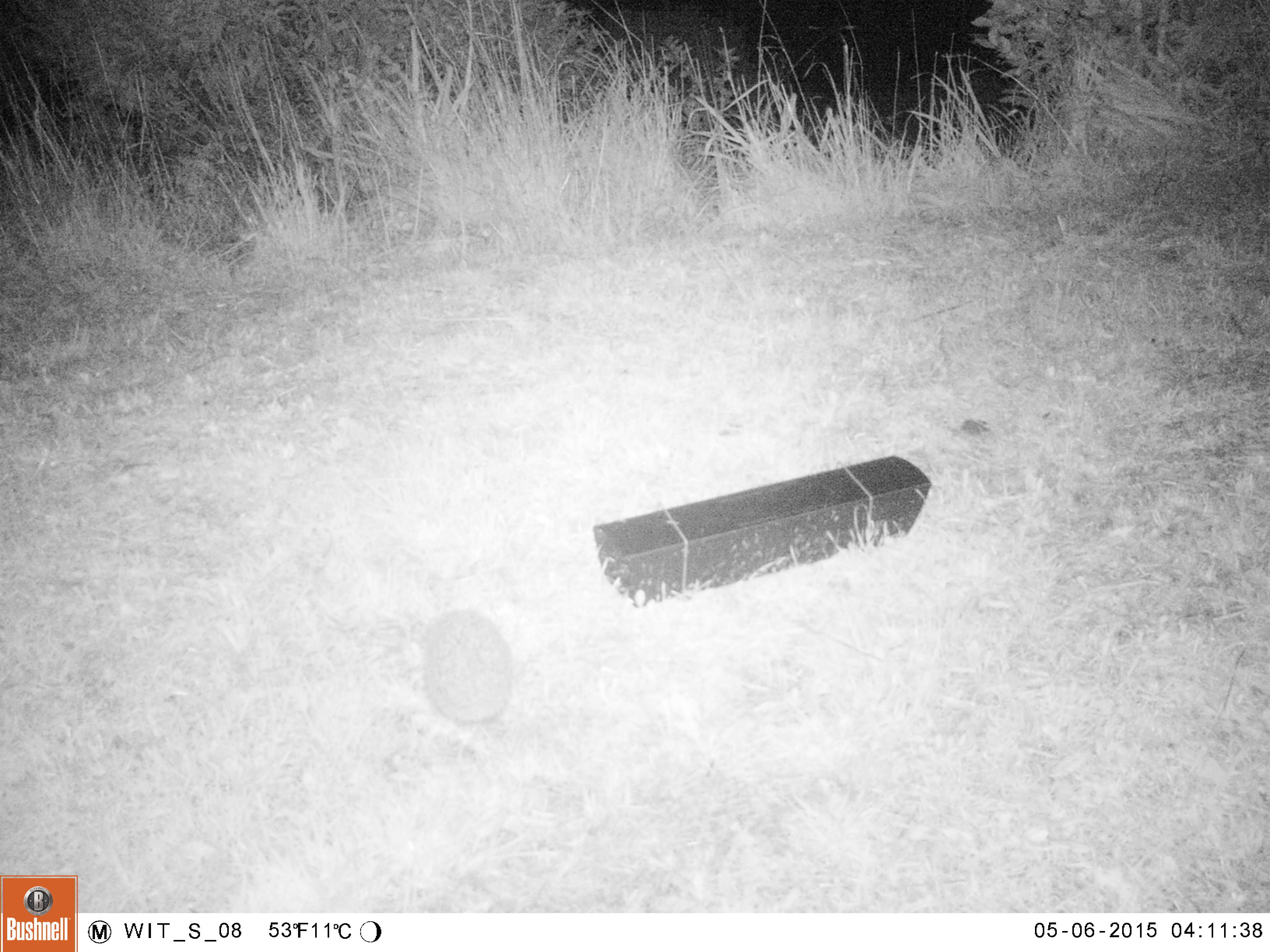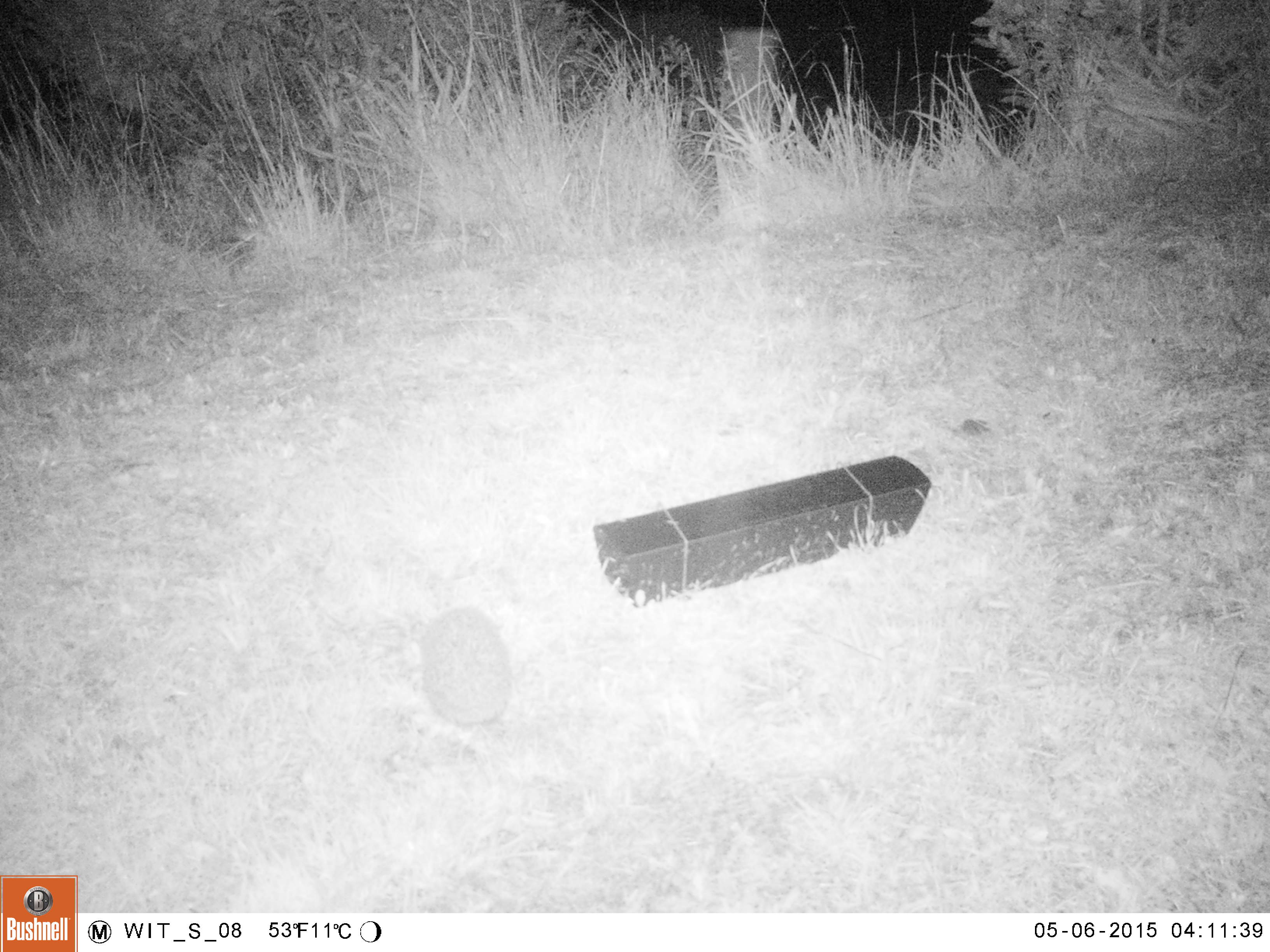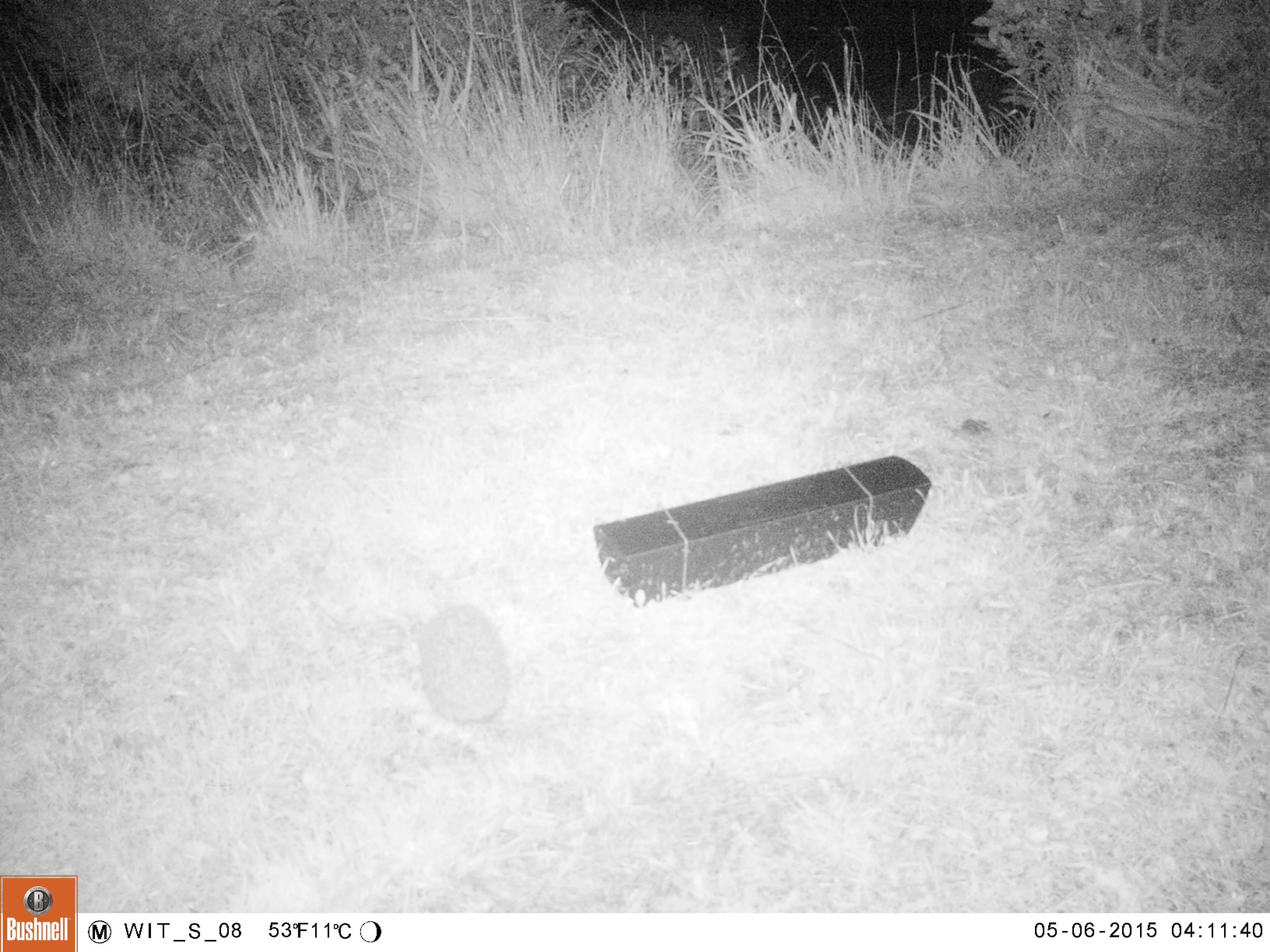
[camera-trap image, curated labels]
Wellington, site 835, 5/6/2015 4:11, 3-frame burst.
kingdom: Animalia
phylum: Chordata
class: Mammalia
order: Eulipotyphla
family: Erinaceidae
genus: Erinaceus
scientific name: Erinaceus europaeus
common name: hedgehog